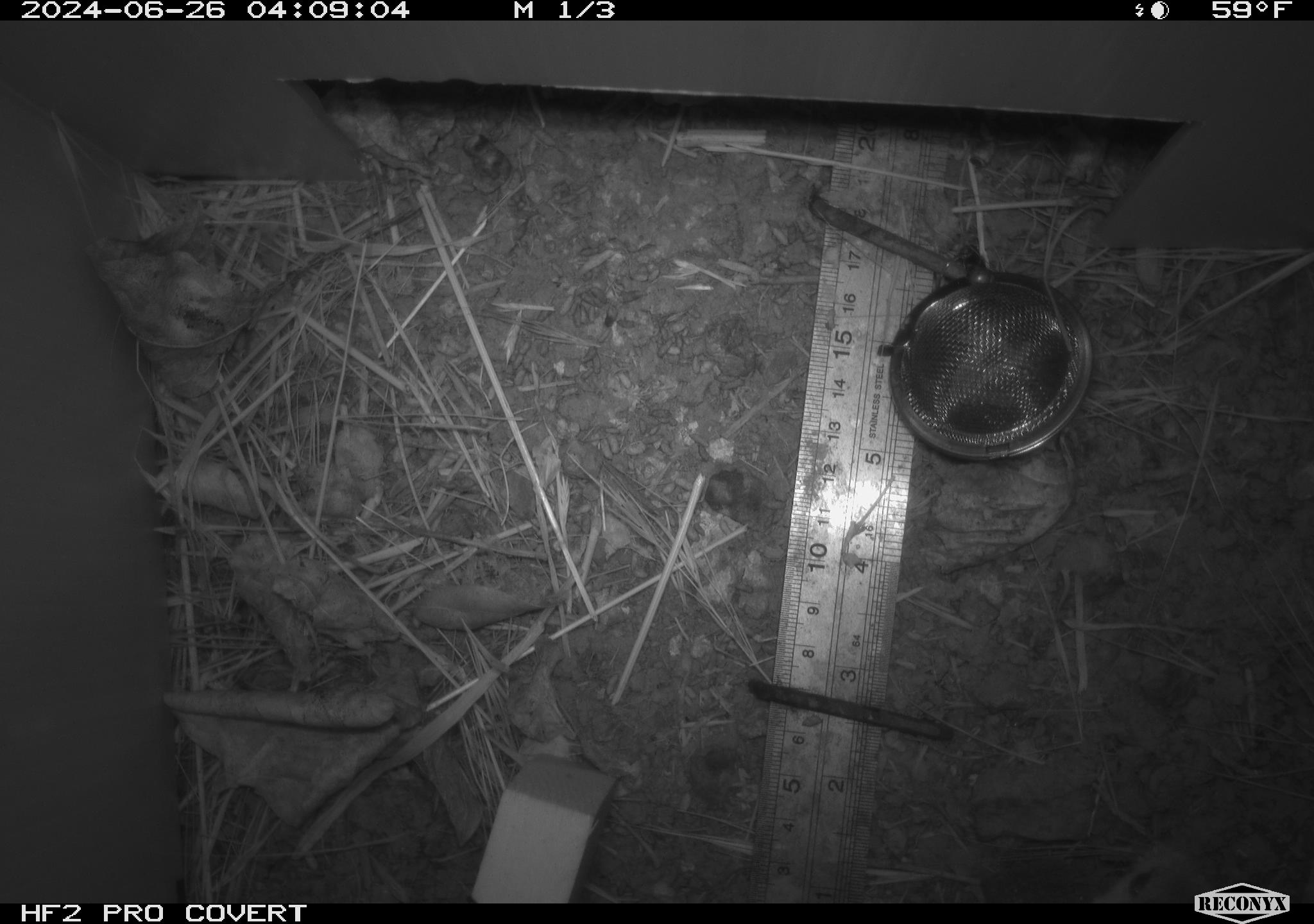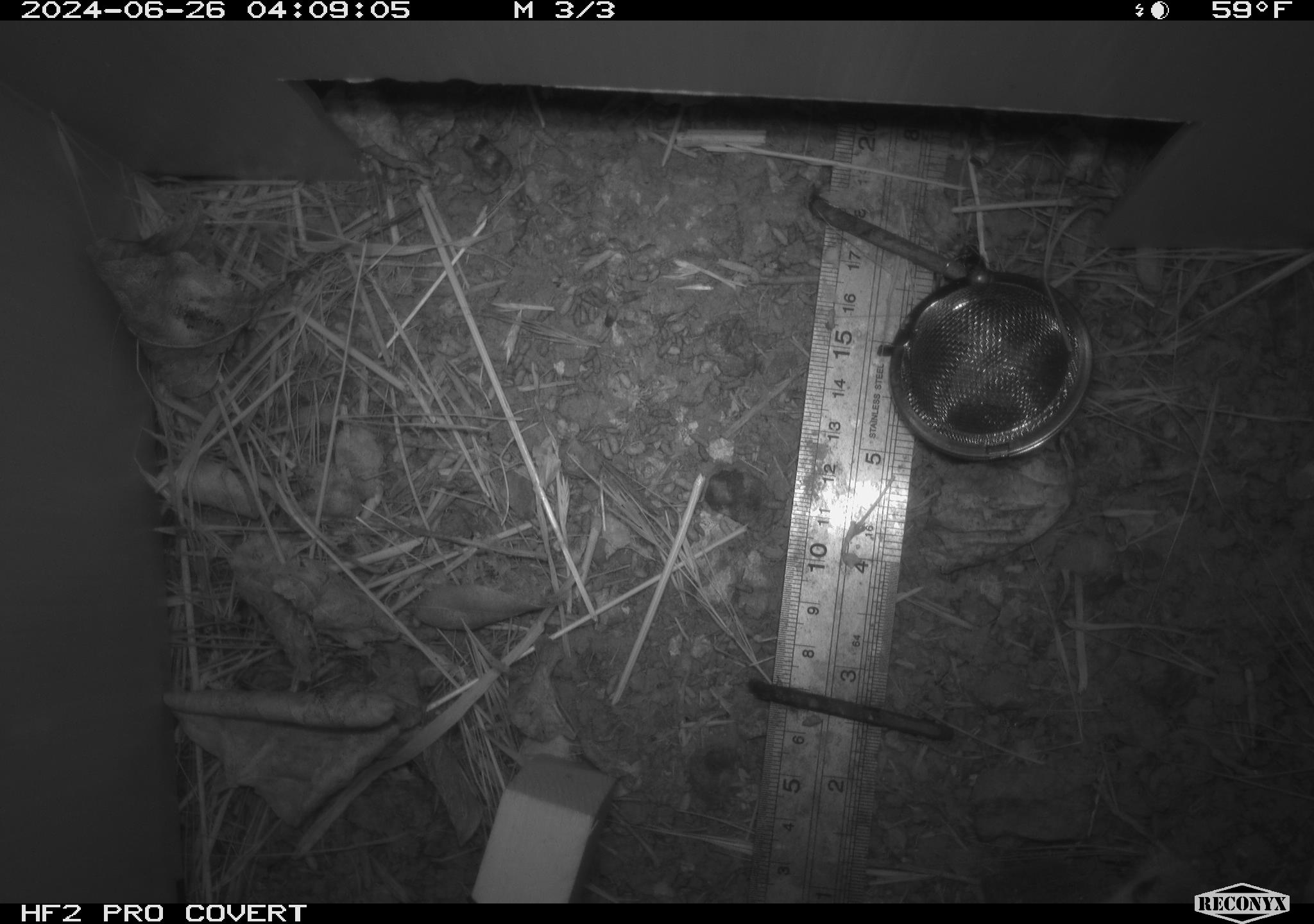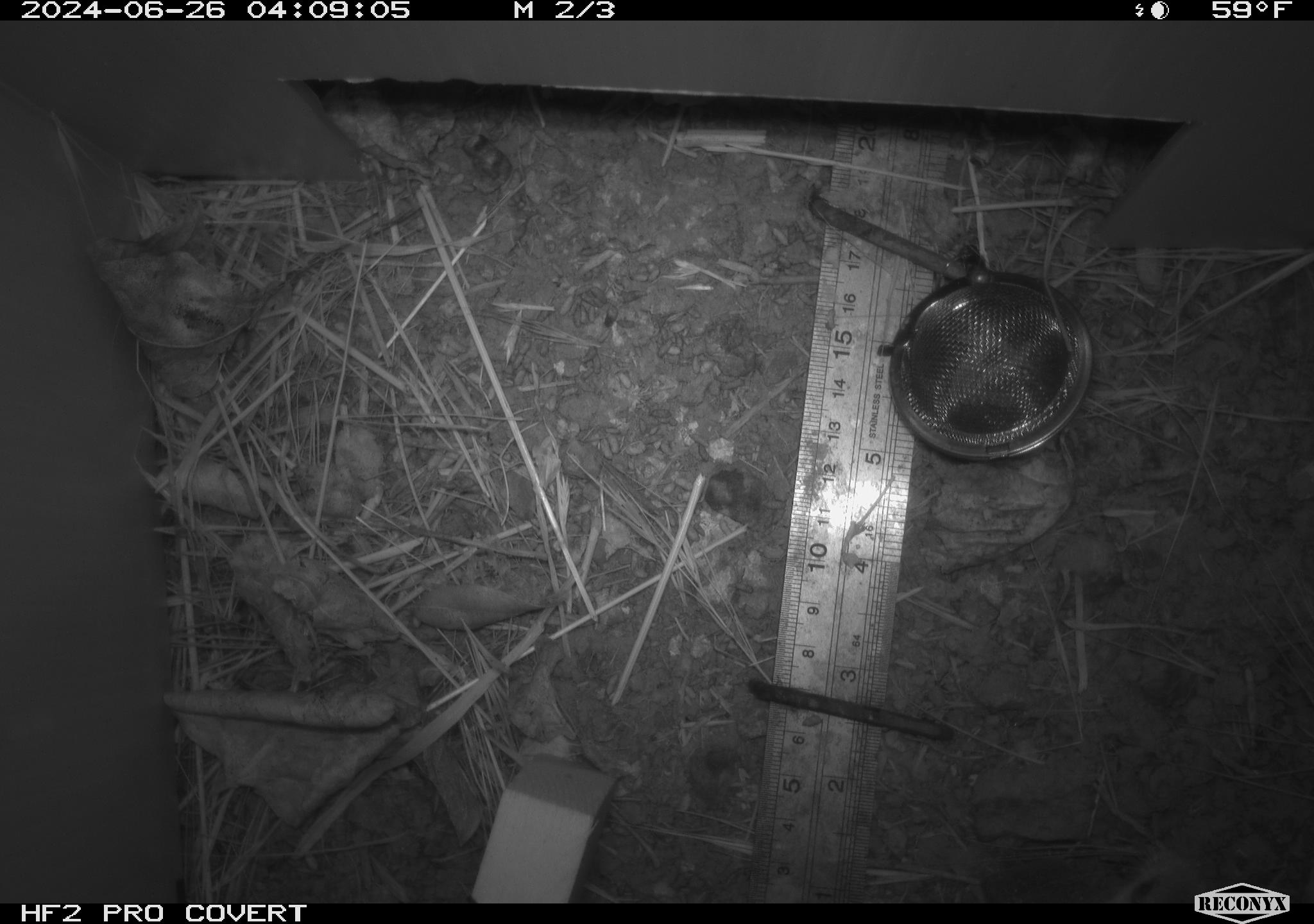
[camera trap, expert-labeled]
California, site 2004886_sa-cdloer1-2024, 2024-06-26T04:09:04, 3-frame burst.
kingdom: Animalia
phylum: Chordata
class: Mammalia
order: Rodentia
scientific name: Rodentia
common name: mouse species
Mouse species (Rodentia).